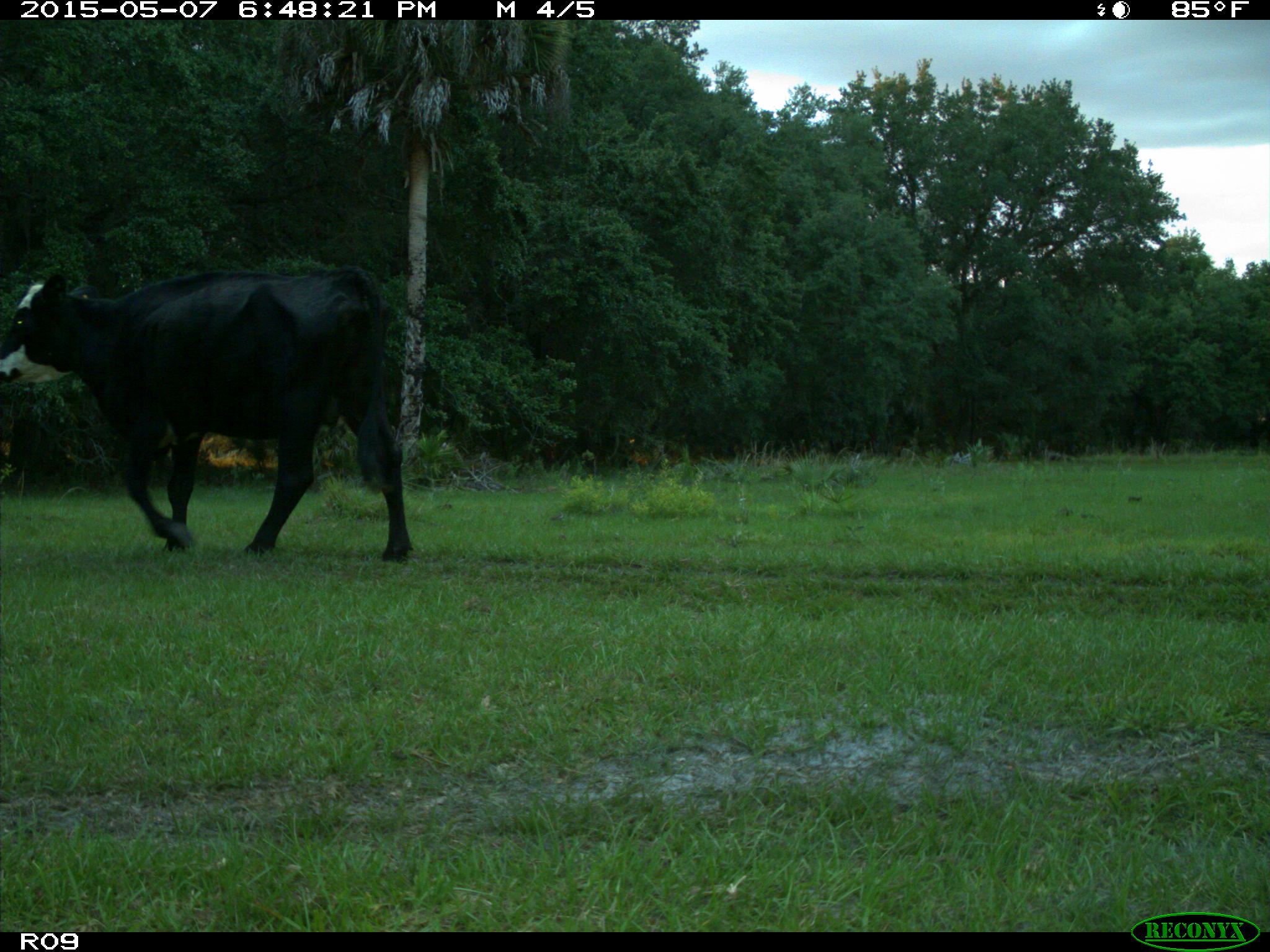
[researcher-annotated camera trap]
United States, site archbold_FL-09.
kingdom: Animalia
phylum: Chordata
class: Mammalia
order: Artiodactyla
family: Bovidae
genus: Bos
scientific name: Bos taurus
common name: domestic cow